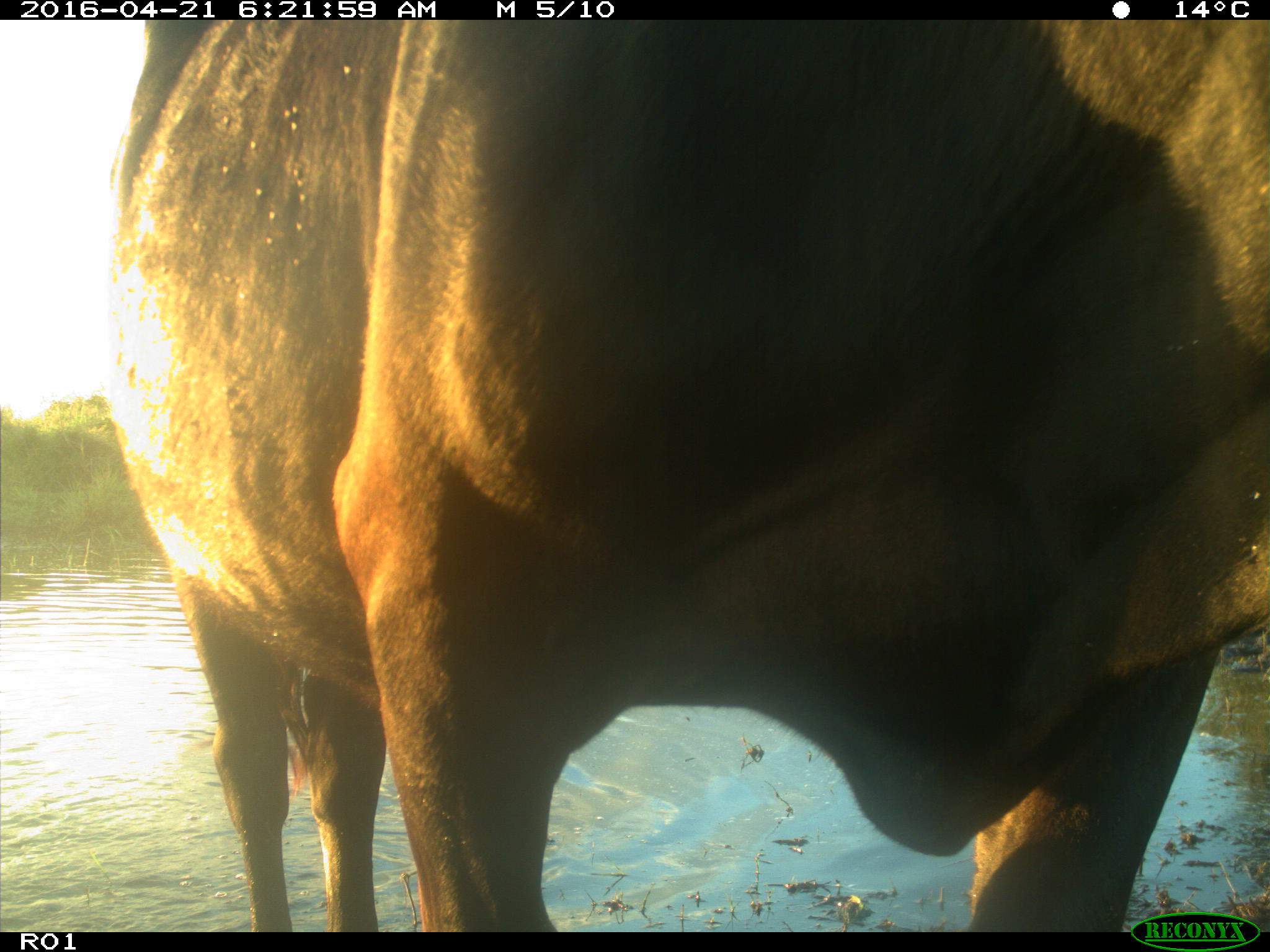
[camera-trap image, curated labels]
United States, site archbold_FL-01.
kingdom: Animalia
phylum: Chordata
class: Mammalia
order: Artiodactyla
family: Bovidae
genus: Bos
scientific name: Bos taurus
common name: domestic cow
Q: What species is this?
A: Bos taurus (domestic cow).